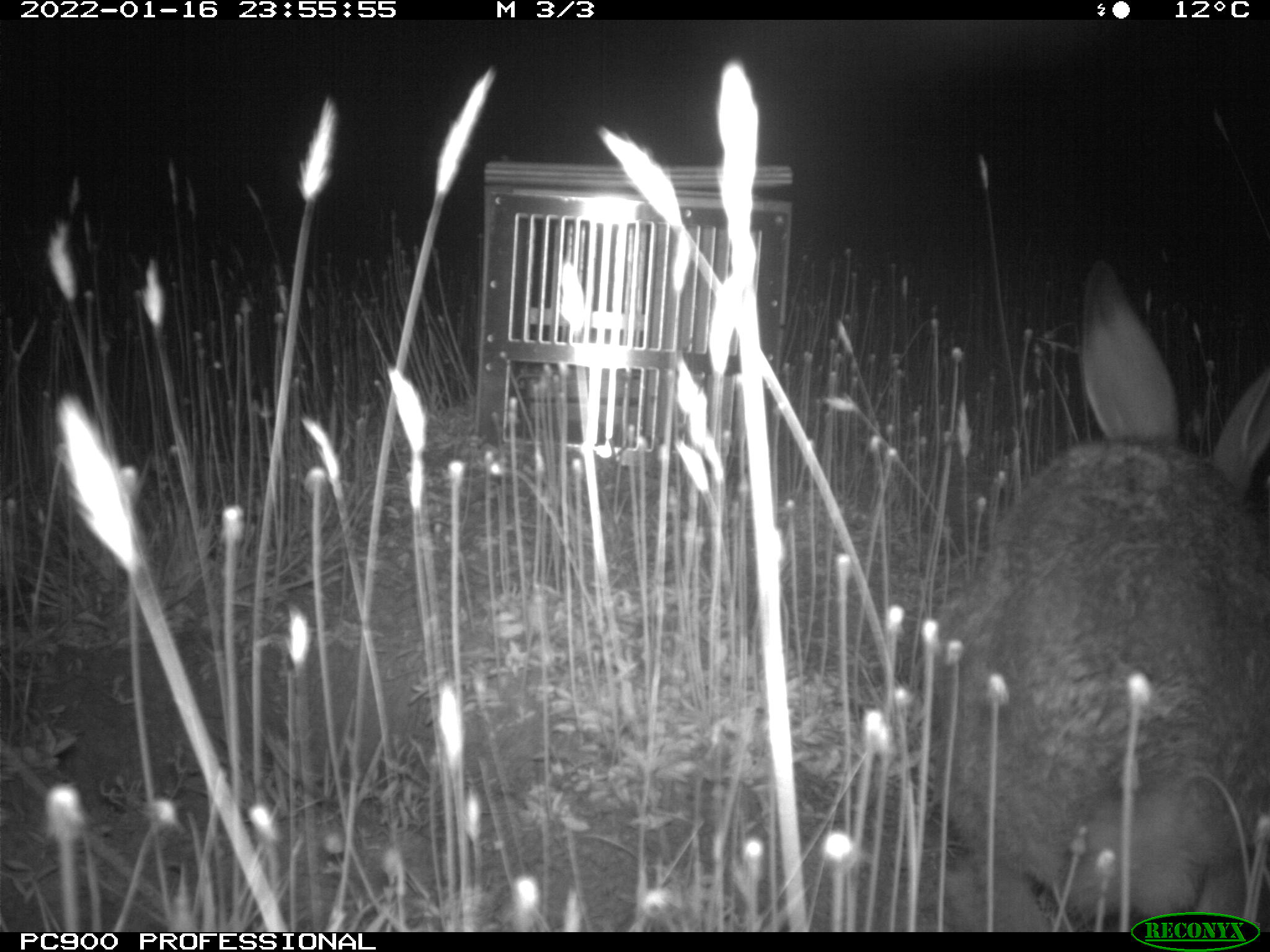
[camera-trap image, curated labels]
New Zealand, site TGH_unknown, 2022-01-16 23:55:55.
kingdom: Animalia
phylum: Chordata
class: Mammalia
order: Lagomorpha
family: Leporidae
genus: Lepus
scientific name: Lepus europaeus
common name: brown hare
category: hare